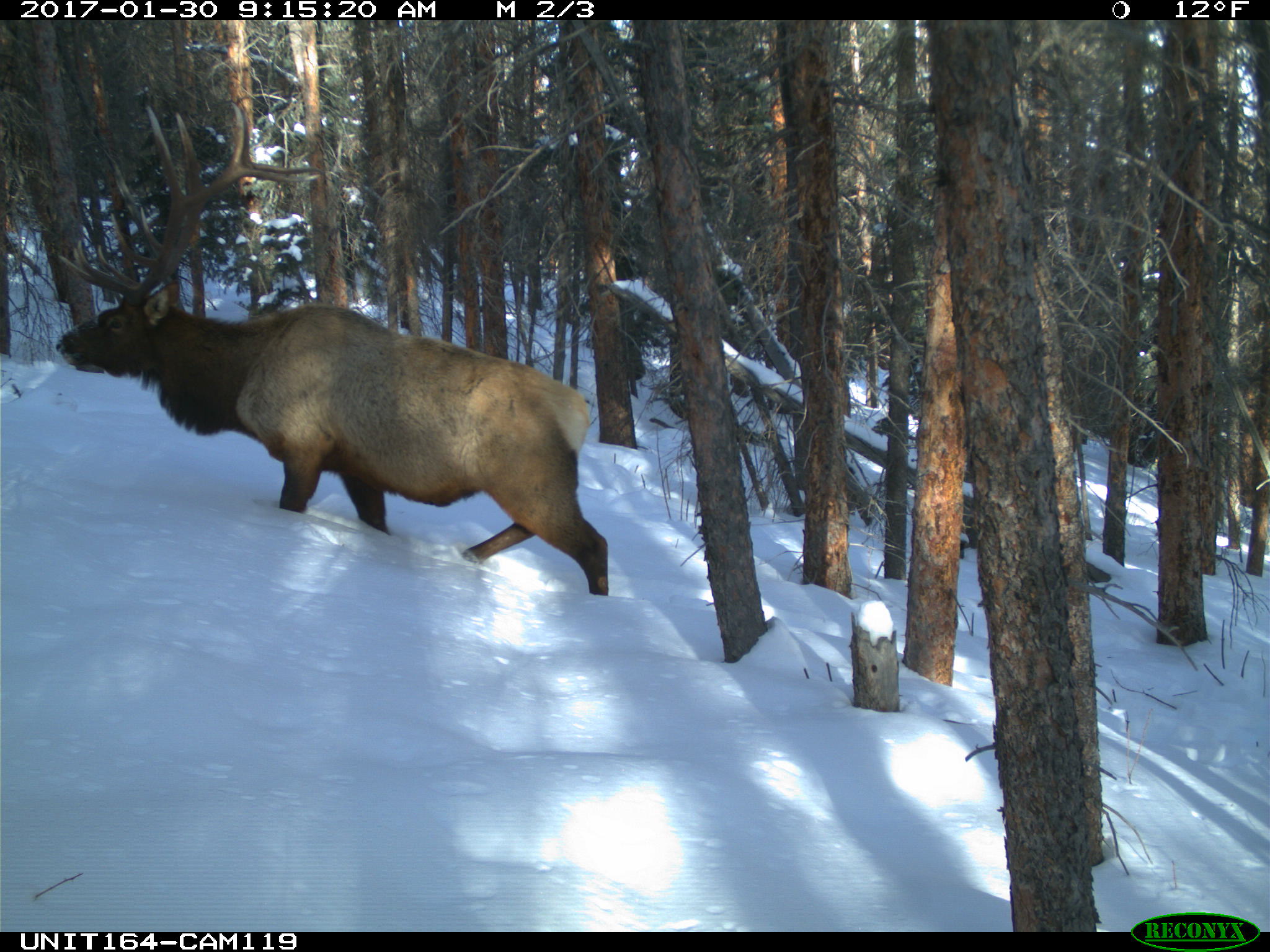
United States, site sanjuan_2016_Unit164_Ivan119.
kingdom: Animalia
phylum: Chordata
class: Mammalia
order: Artiodactyla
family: Cervidae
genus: Cervus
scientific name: Cervus elaphus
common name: red deer